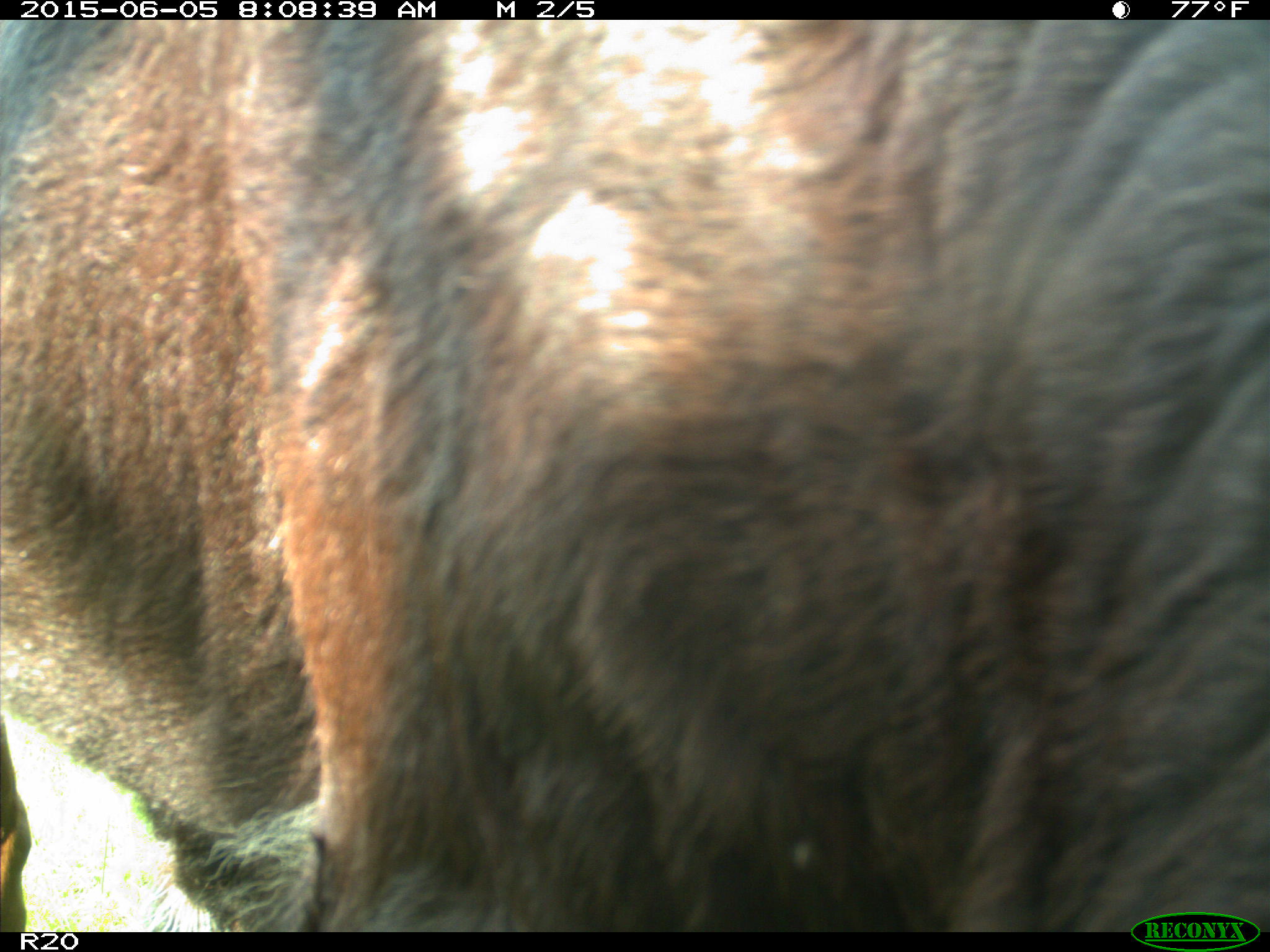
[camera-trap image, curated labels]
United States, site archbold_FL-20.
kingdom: Animalia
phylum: Chordata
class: Mammalia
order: Artiodactyla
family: Bovidae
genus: Bos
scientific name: Bos taurus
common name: domestic cow